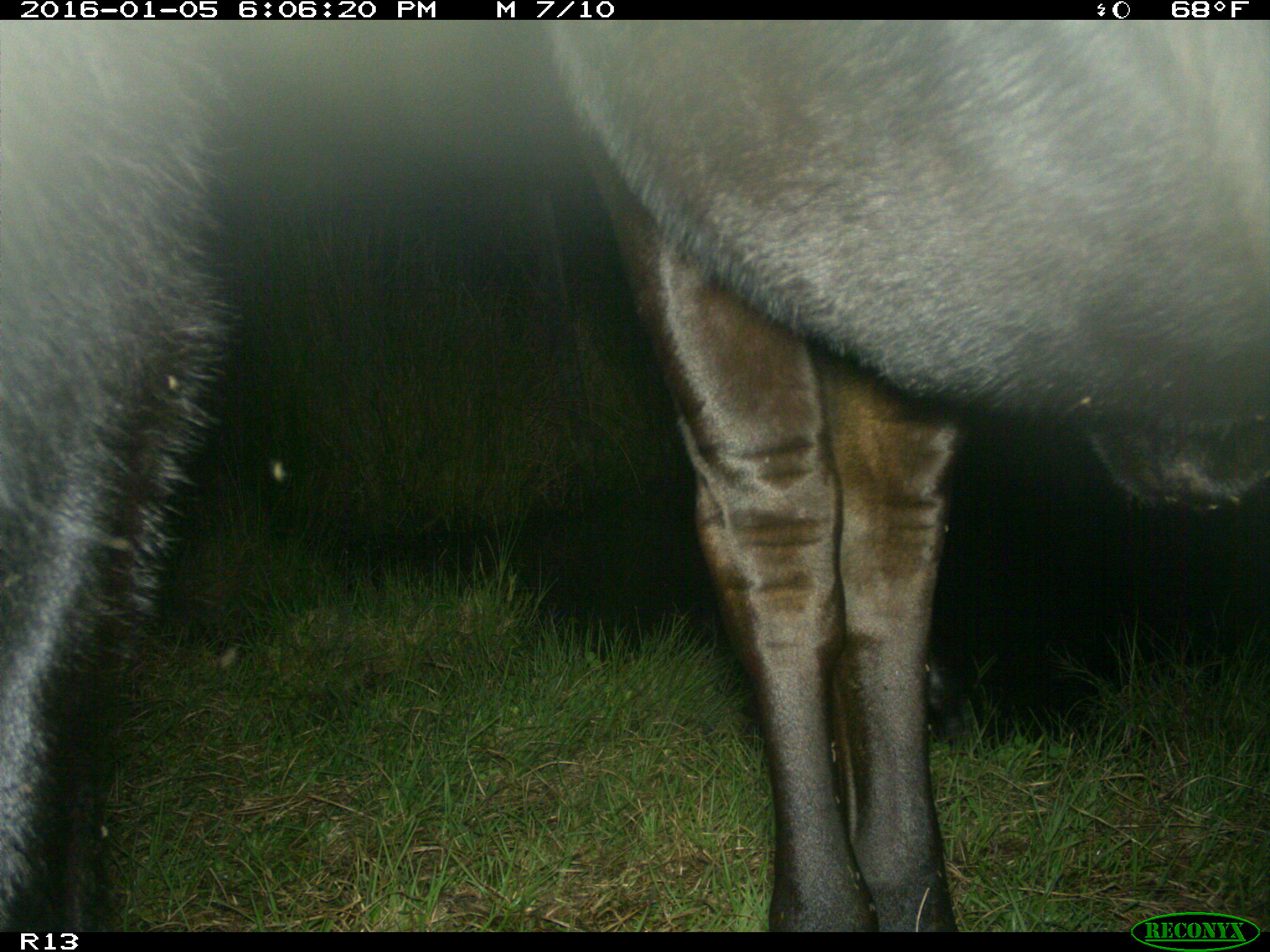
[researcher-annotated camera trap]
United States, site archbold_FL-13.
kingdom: Animalia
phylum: Chordata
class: Mammalia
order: Artiodactyla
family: Bovidae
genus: Bos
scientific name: Bos taurus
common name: domestic cow